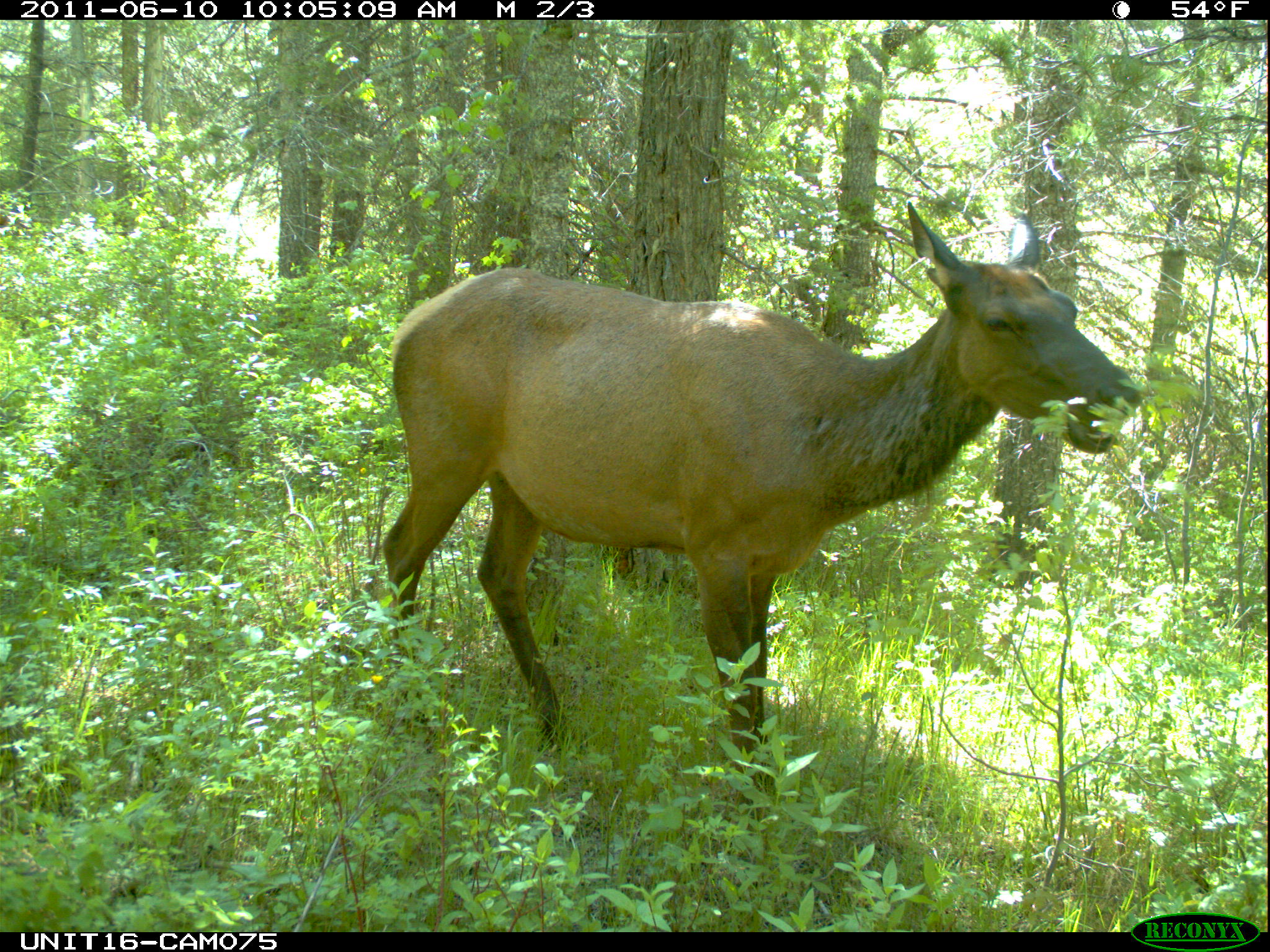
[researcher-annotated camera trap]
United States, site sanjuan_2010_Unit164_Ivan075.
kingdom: Animalia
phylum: Chordata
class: Mammalia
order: Artiodactyla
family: Cervidae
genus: Cervus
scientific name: Cervus elaphus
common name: red deer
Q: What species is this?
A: Cervus elaphus (red deer).